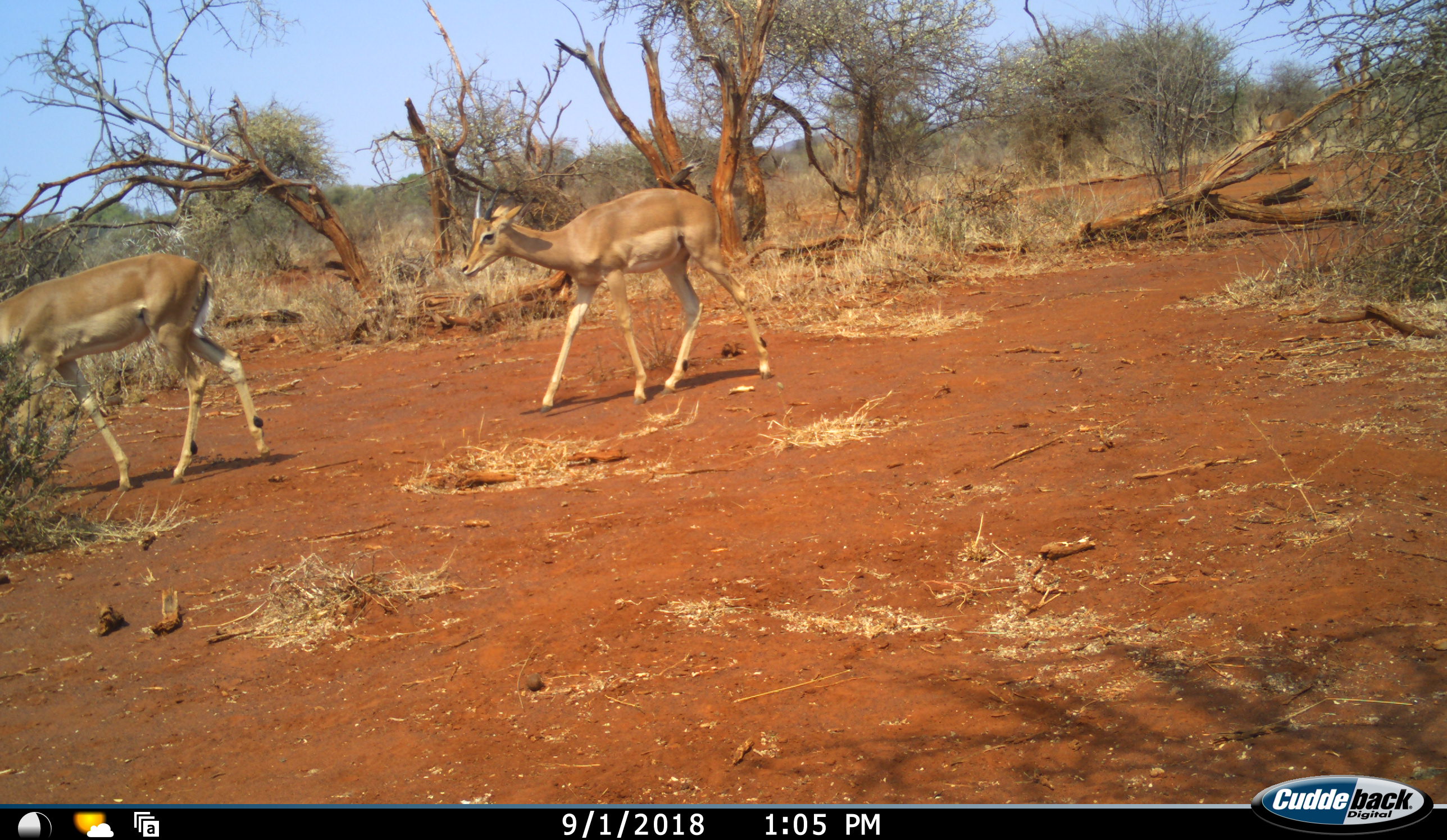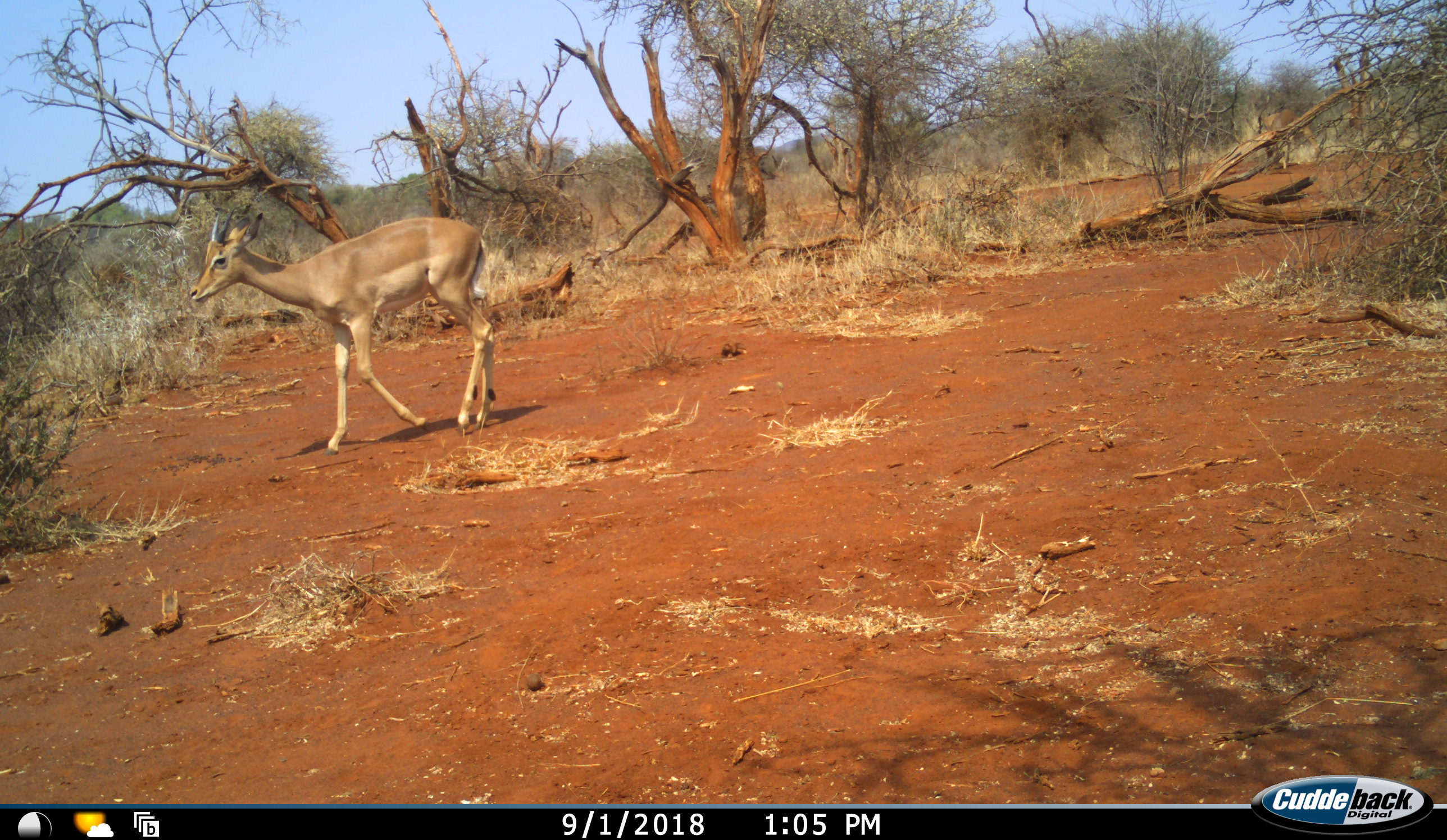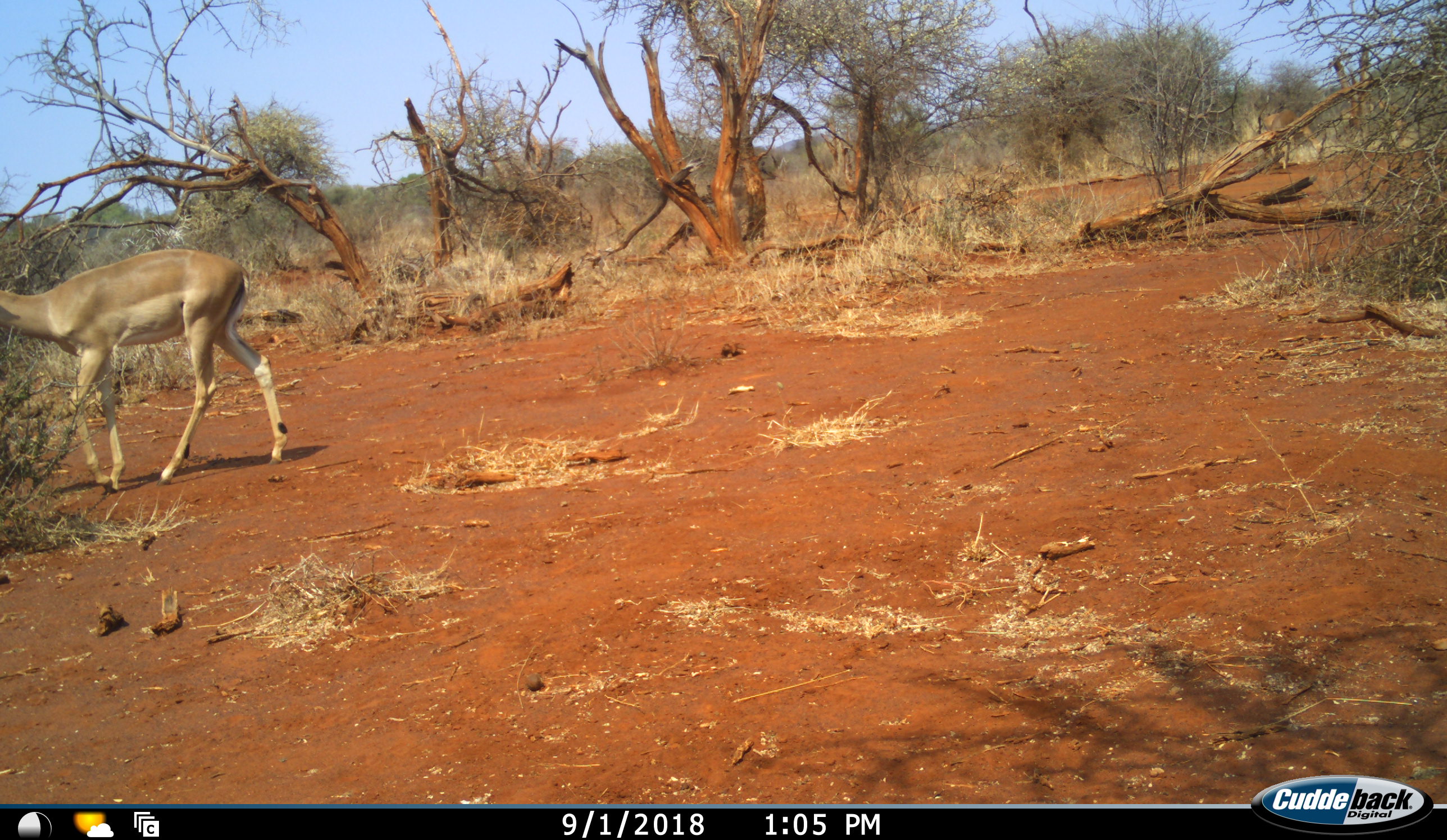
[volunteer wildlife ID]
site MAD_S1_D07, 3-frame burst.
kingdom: Animalia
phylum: Chordata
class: Mammalia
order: Artiodactyla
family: Bovidae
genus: Aepyceros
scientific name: Aepyceros melampus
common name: impala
Impala (Aepyceros melampus), count 3. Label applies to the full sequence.